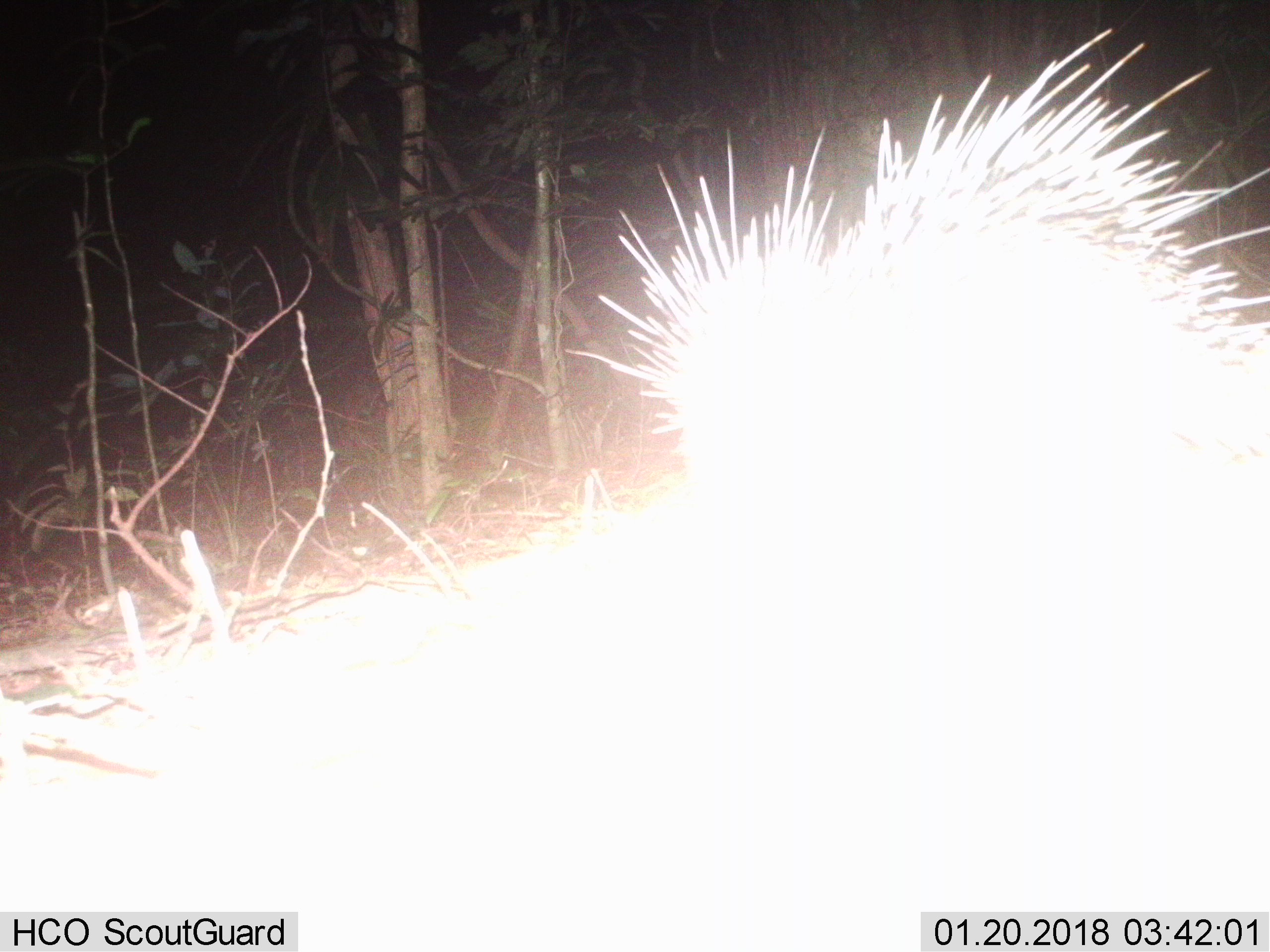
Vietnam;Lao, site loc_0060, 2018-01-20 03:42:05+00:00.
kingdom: Animalia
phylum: Chordata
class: Mammalia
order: Rodentia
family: Hystricidae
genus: Hystrix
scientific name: Hystrix brachyura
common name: malayan porcupine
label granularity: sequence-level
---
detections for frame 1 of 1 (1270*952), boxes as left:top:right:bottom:
malayan porcupine: 566:28:1270:491